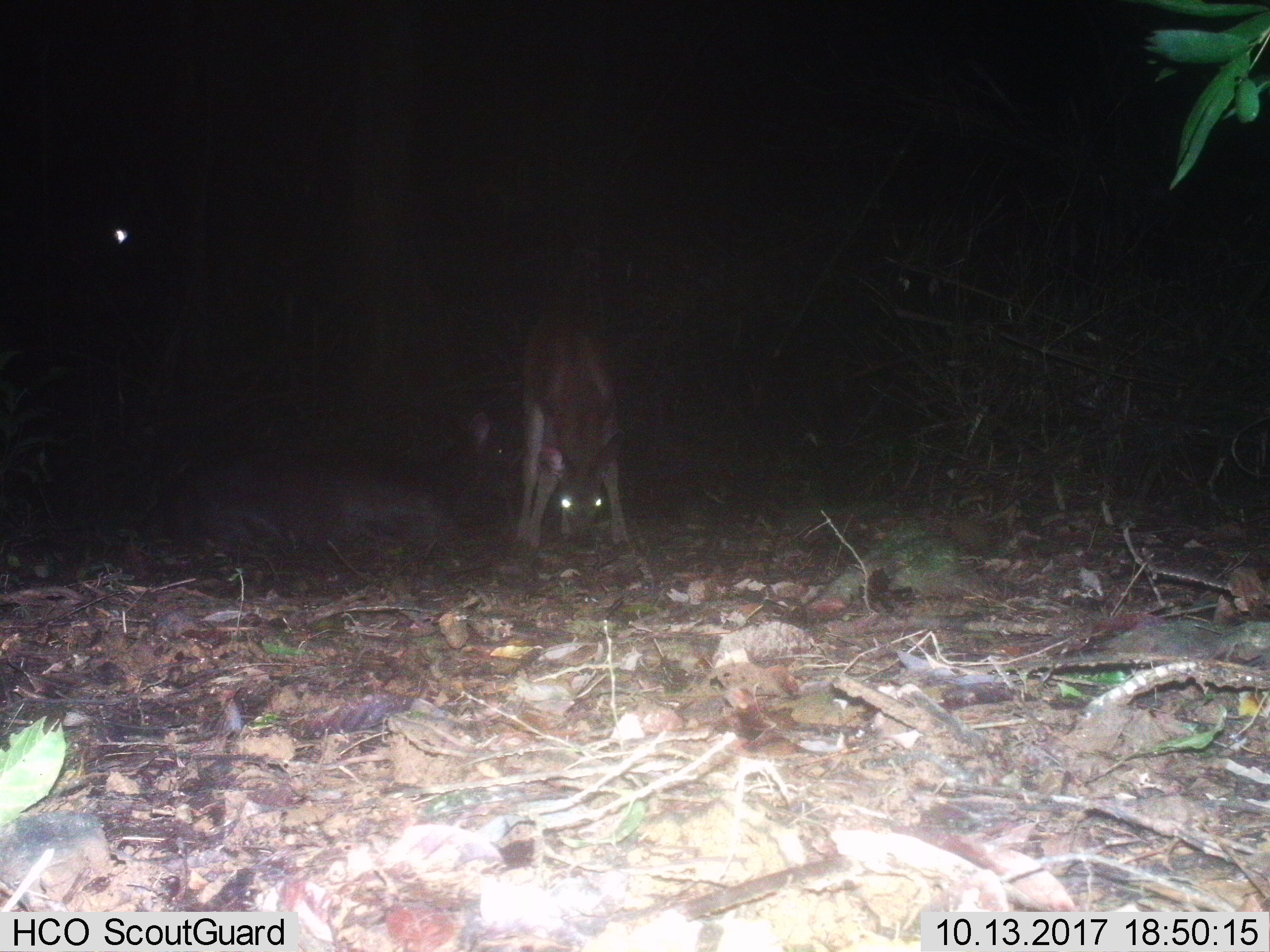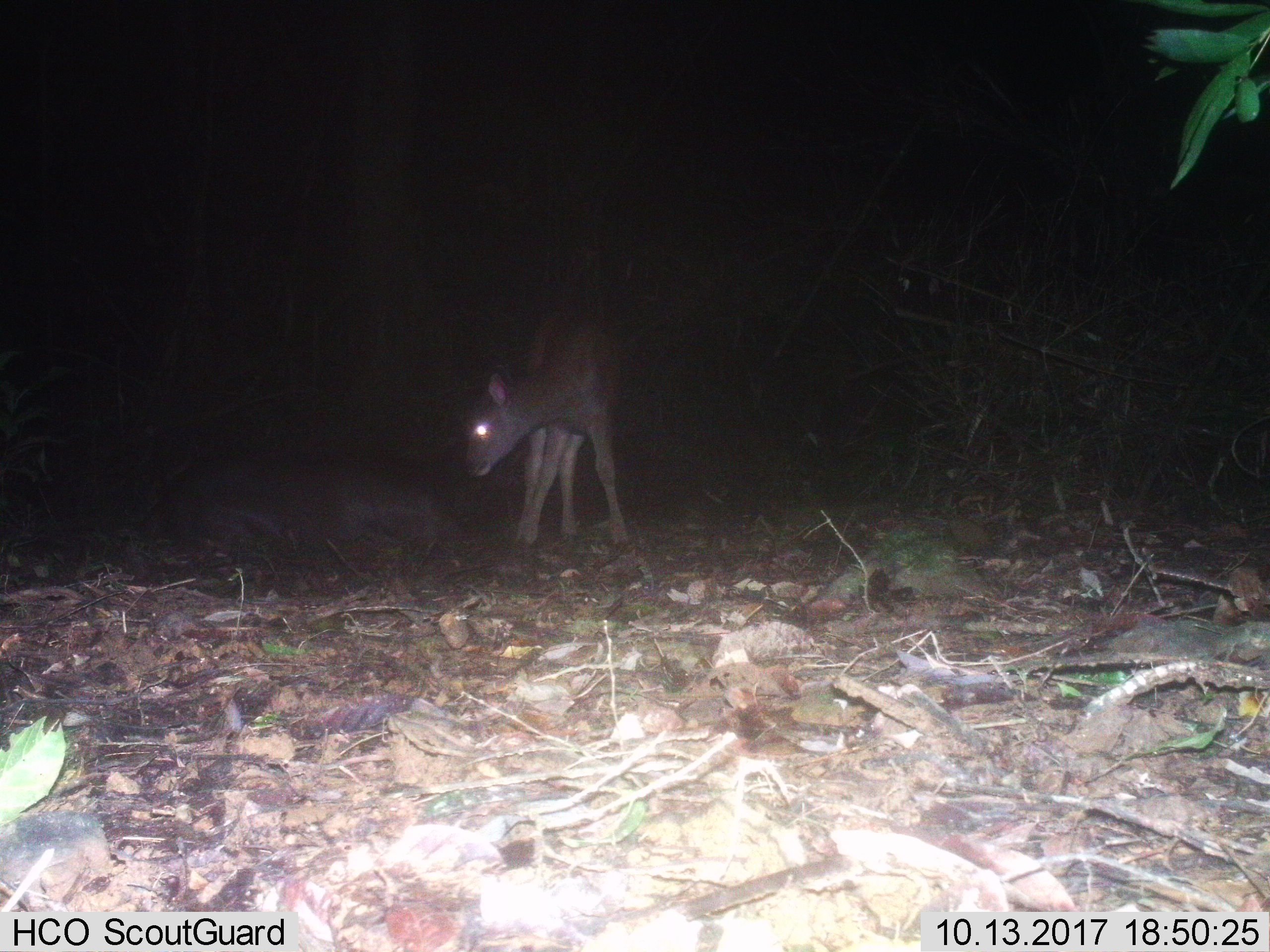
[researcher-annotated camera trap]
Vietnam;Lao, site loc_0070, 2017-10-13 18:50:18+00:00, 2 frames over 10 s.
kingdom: Animalia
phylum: Chordata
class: Mammalia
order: Artiodactyla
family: Cervidae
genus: Rusa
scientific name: Rusa unicolor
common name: sambar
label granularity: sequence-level